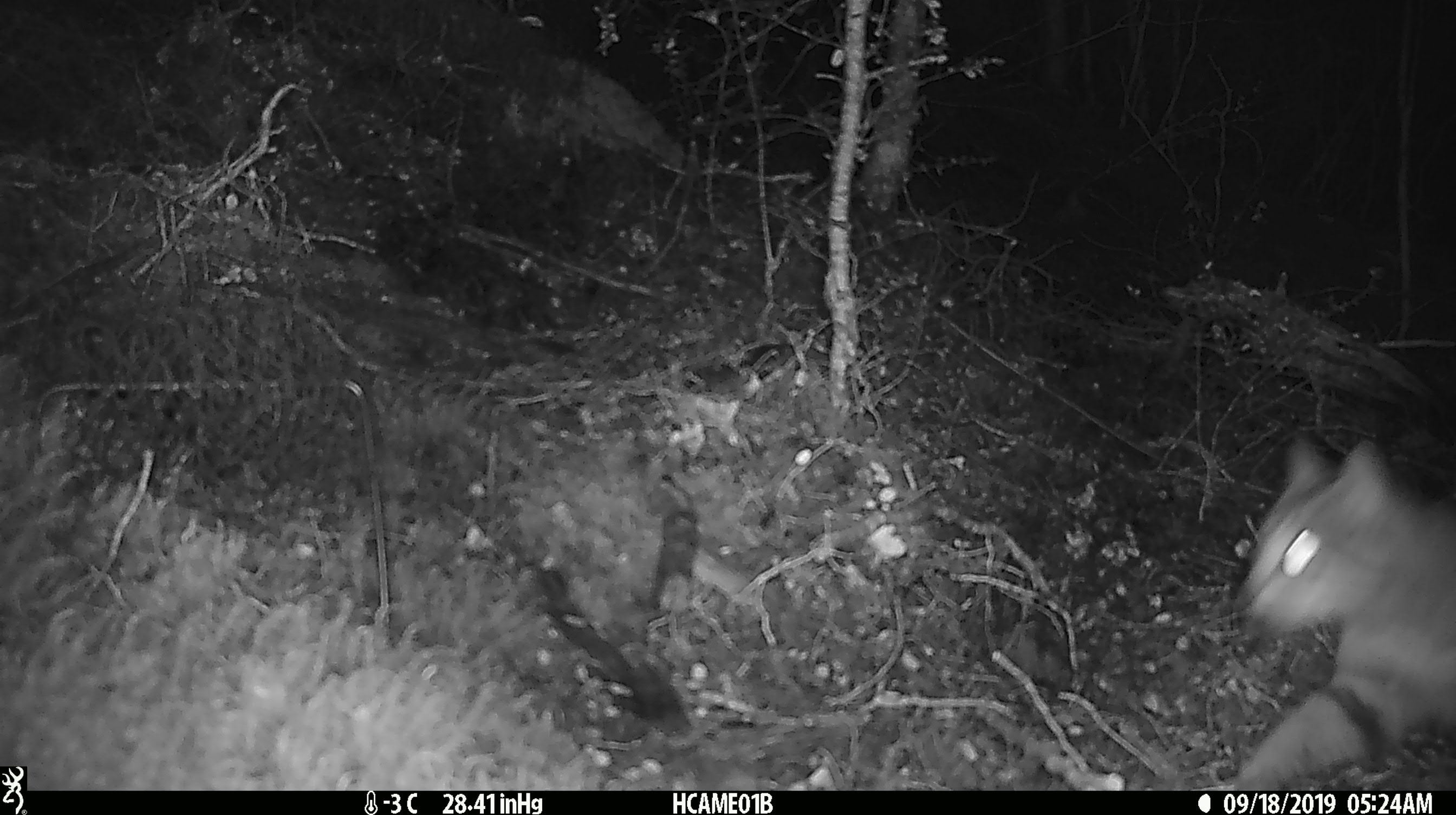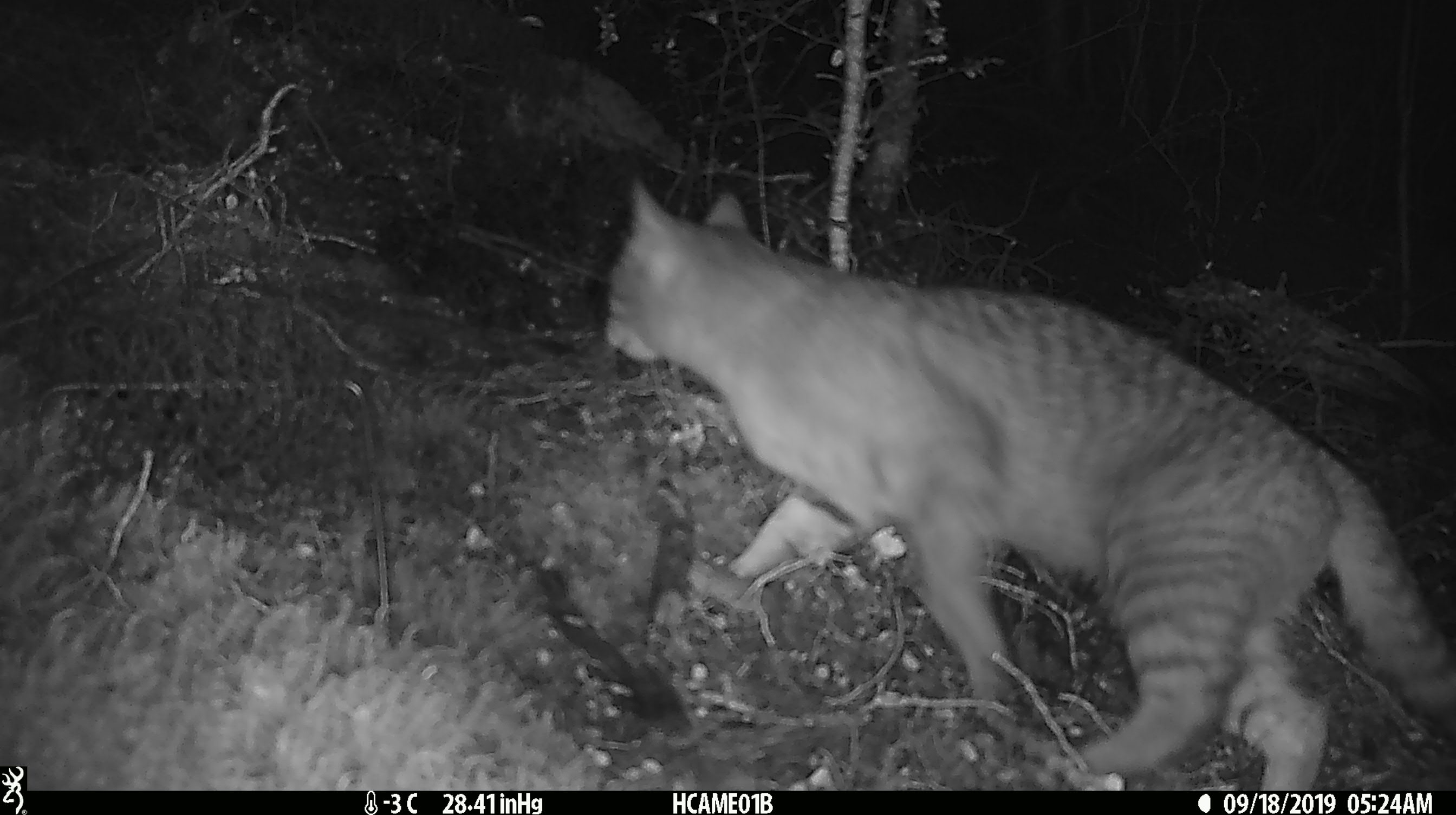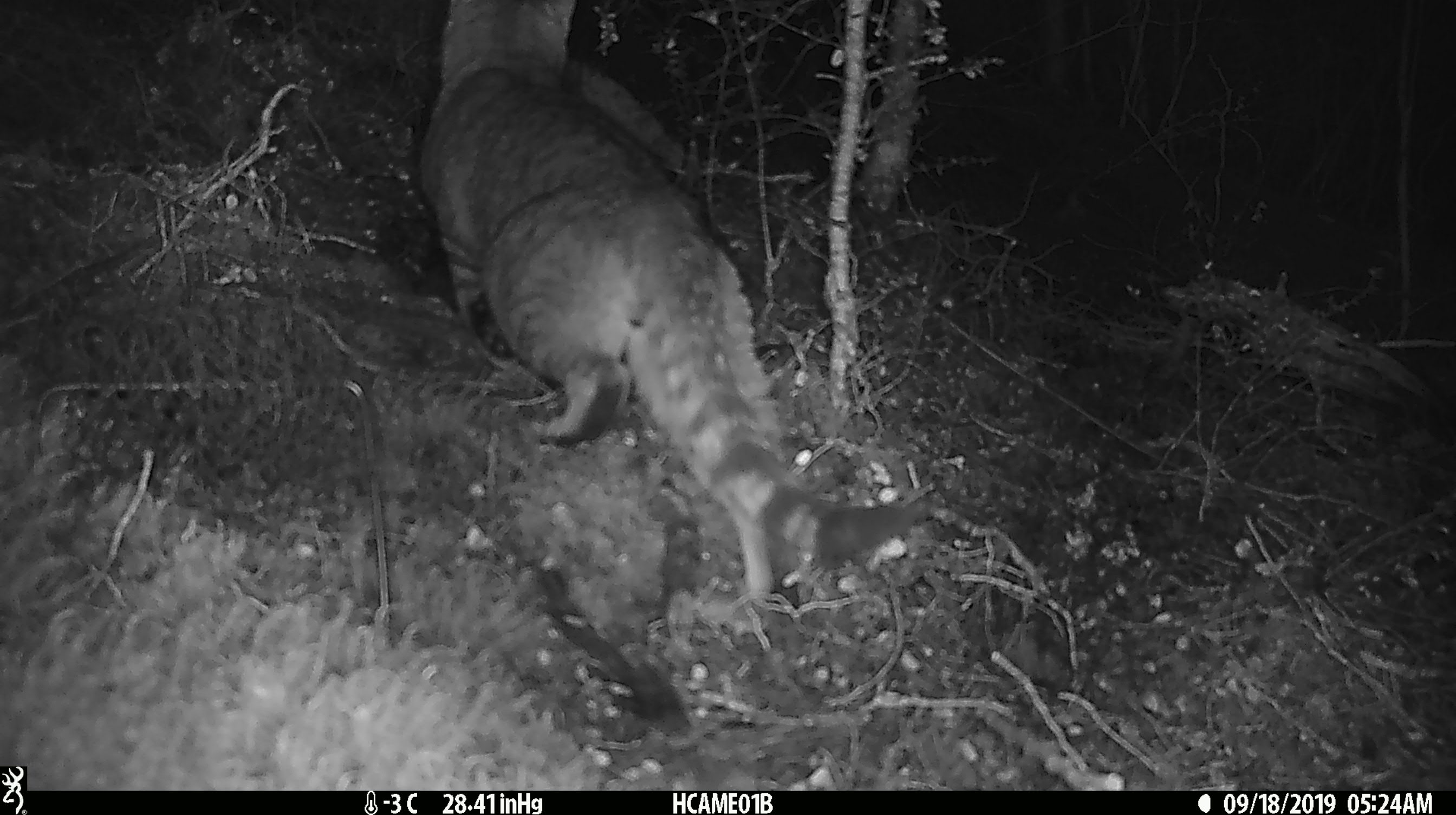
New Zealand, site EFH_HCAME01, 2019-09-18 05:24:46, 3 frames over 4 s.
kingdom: Animalia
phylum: Chordata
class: Mammalia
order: Carnivora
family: Felidae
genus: Felis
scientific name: Felis catus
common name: domestic cat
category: cat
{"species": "cat (domestic cat) (Felis catus)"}